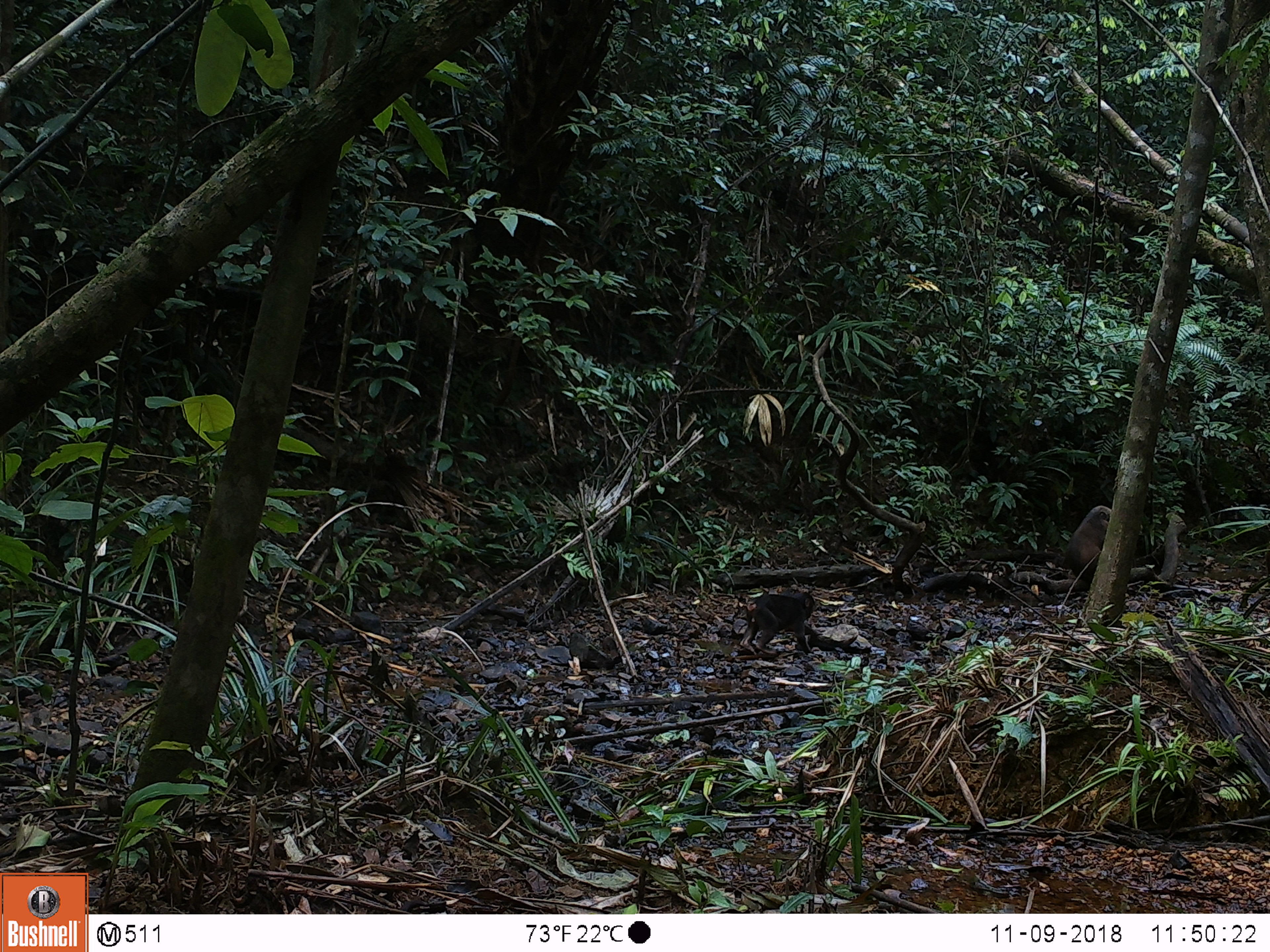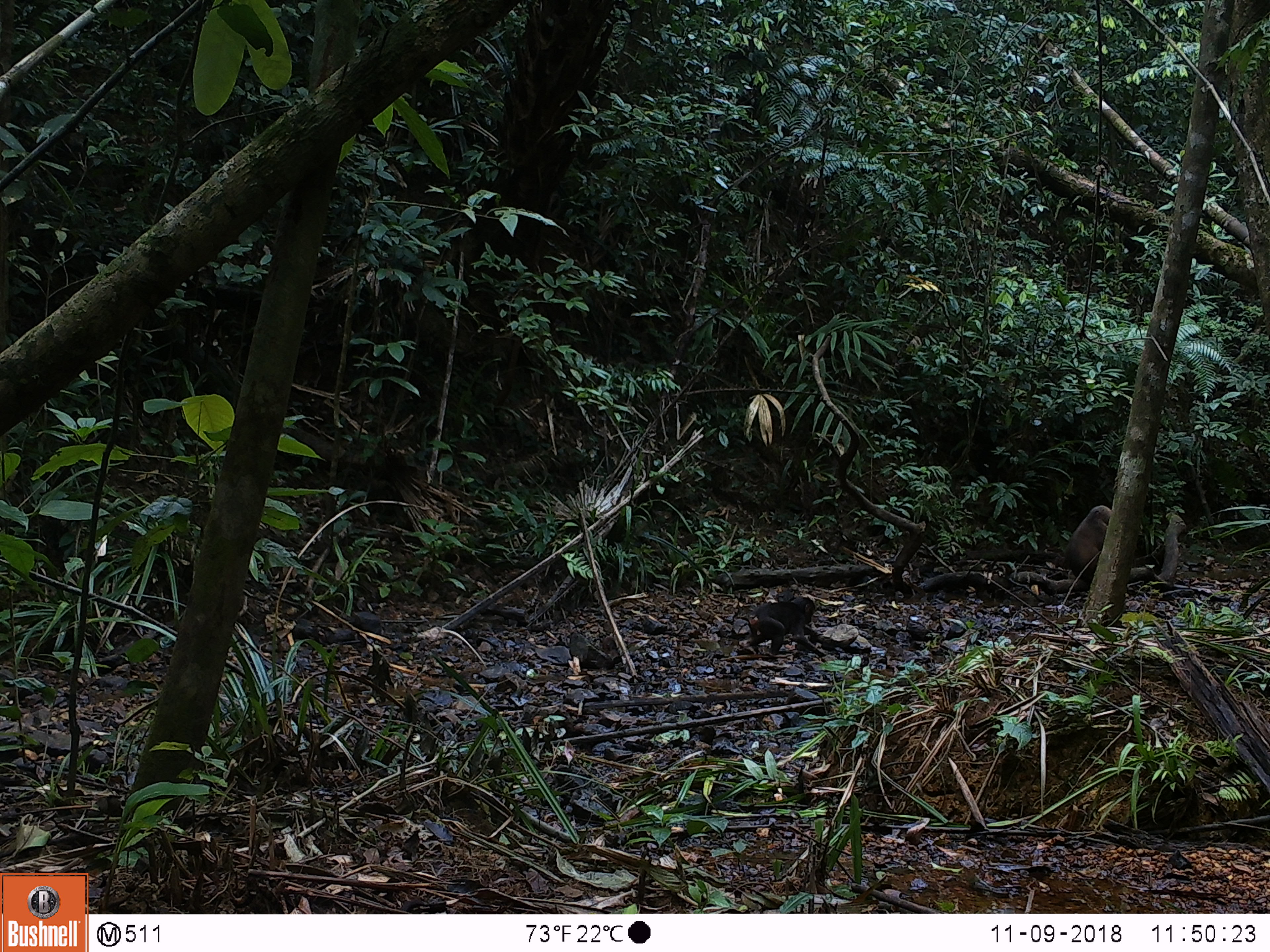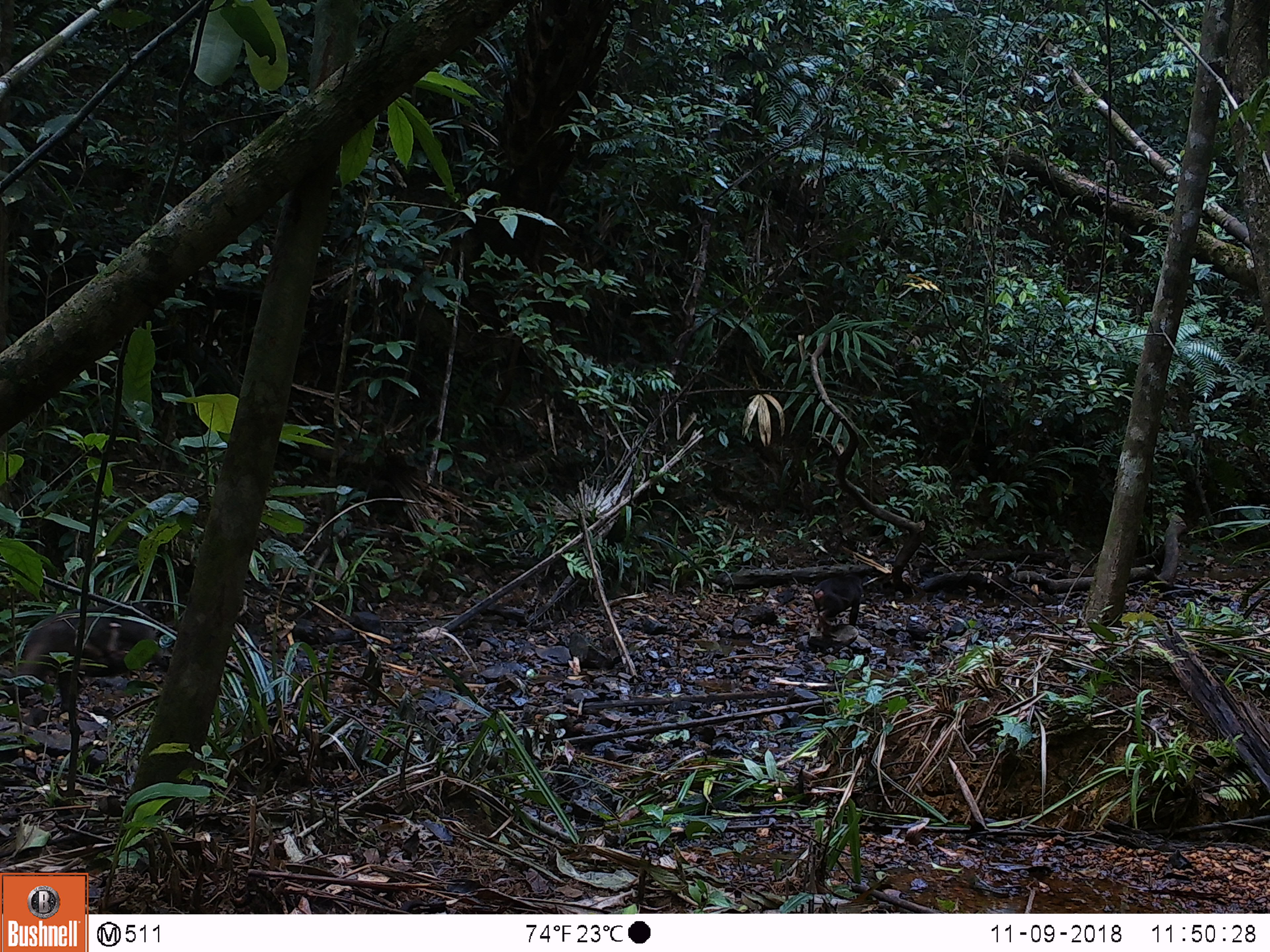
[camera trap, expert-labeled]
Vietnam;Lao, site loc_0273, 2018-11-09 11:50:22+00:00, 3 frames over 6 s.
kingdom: Animalia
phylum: Chordata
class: Mammalia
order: Primates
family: Cercopithecidae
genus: Macaca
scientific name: Macaca arctoides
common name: stump-tailed macaque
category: stump tailed macaque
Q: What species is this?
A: Stump tailed macaque (stump-tailed macaque) (Macaca arctoides).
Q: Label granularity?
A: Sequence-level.